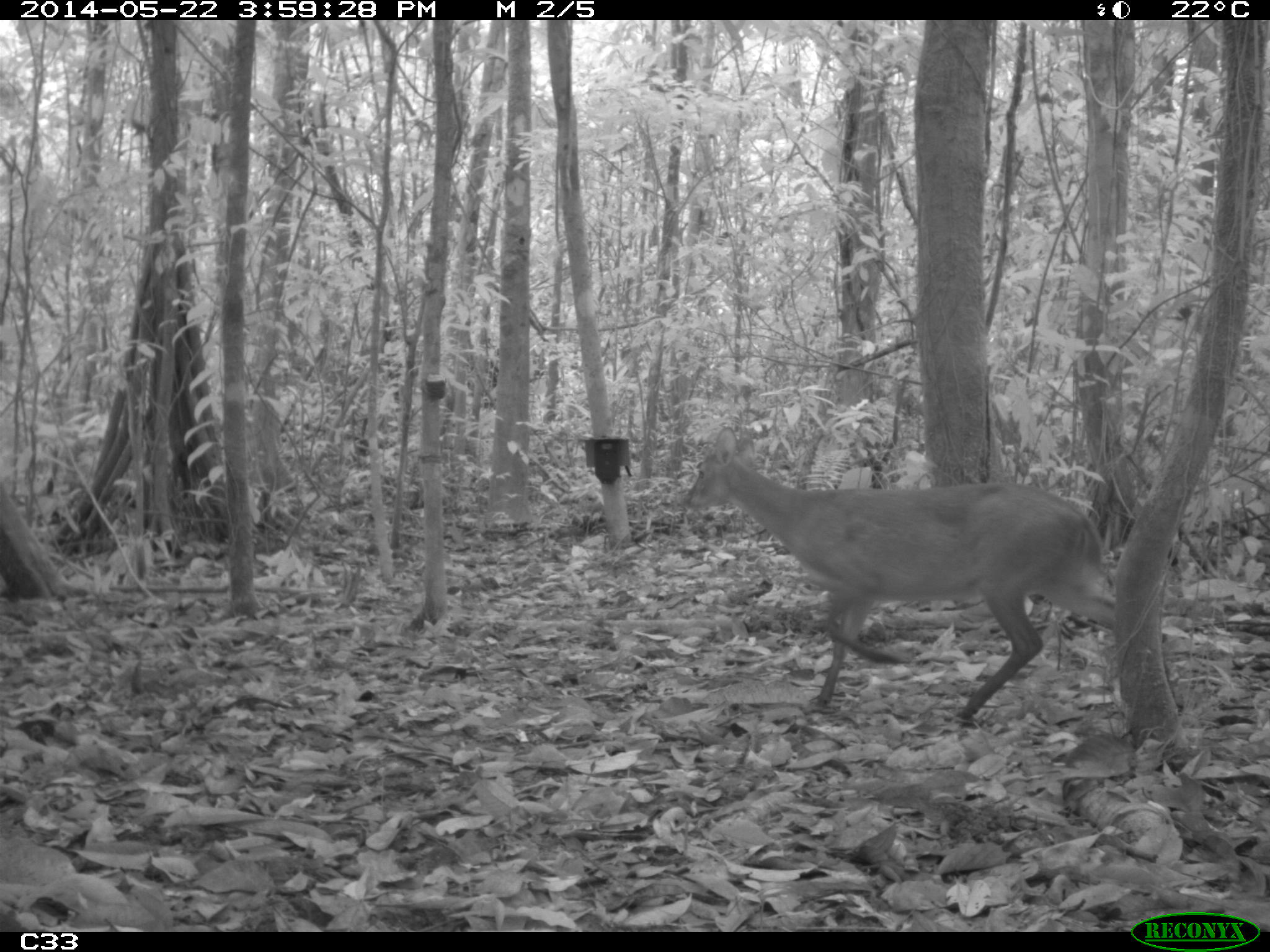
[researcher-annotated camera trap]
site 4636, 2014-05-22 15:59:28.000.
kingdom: Animalia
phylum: Chordata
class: Mammalia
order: Artiodactyla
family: Cervidae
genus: Mazama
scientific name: Mazama gouazoubira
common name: gray brocket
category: mazama gouazaoubira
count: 1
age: adult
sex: female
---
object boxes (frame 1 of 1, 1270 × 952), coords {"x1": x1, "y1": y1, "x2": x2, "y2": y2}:
mazama gouazaoubira: {"x1": 681, "y1": 426, "x2": 1116, "y2": 726}